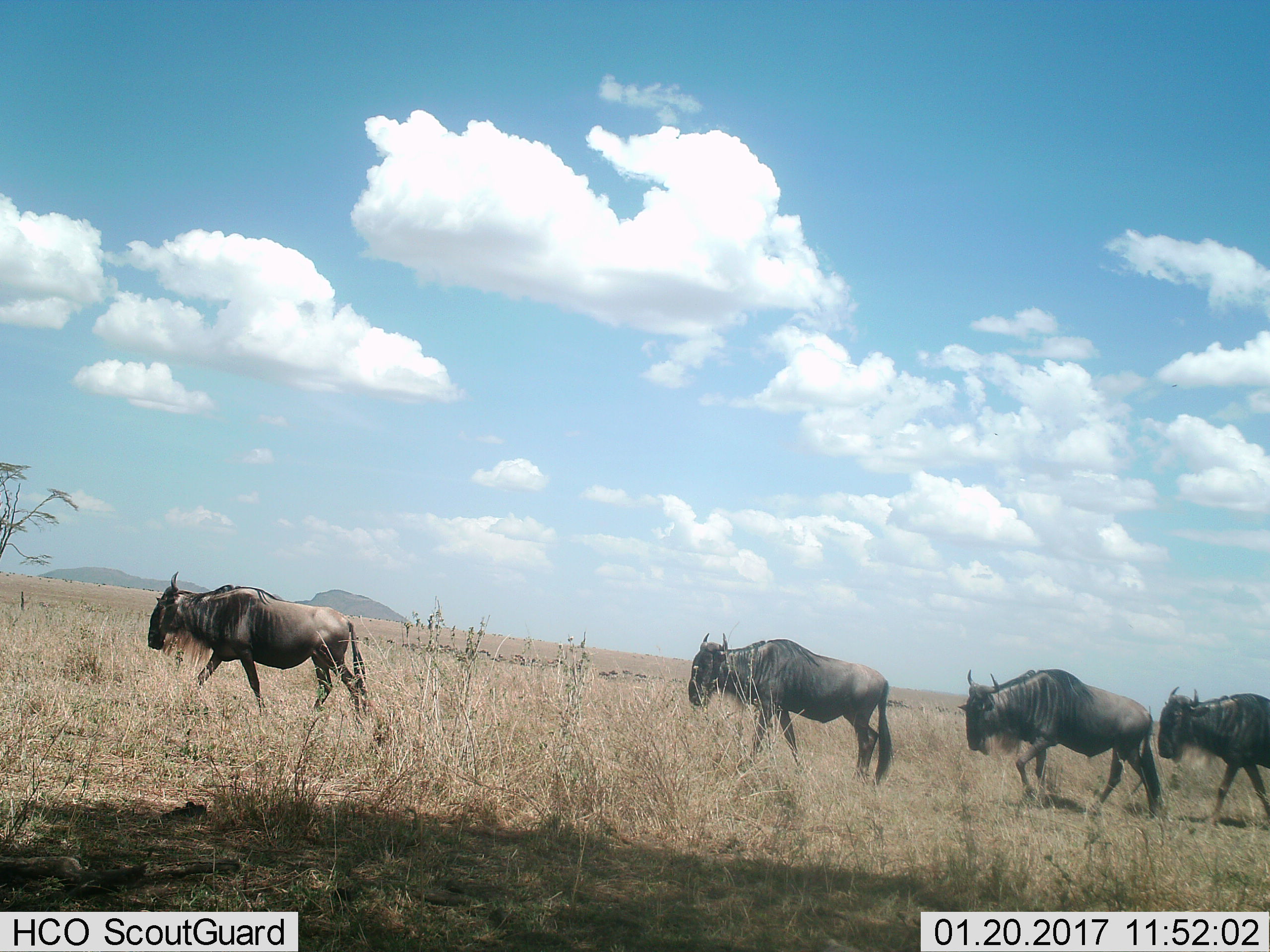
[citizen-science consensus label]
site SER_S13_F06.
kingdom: Animalia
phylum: Chordata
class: Mammalia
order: Artiodactyla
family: Bovidae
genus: Connochaetes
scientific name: Connochaetes taurinus taurinus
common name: blue wildebeest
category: wildebeestblue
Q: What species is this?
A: Wildebeestblue (blue wildebeest) (Connochaetes taurinus taurinus).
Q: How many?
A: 4.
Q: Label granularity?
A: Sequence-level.